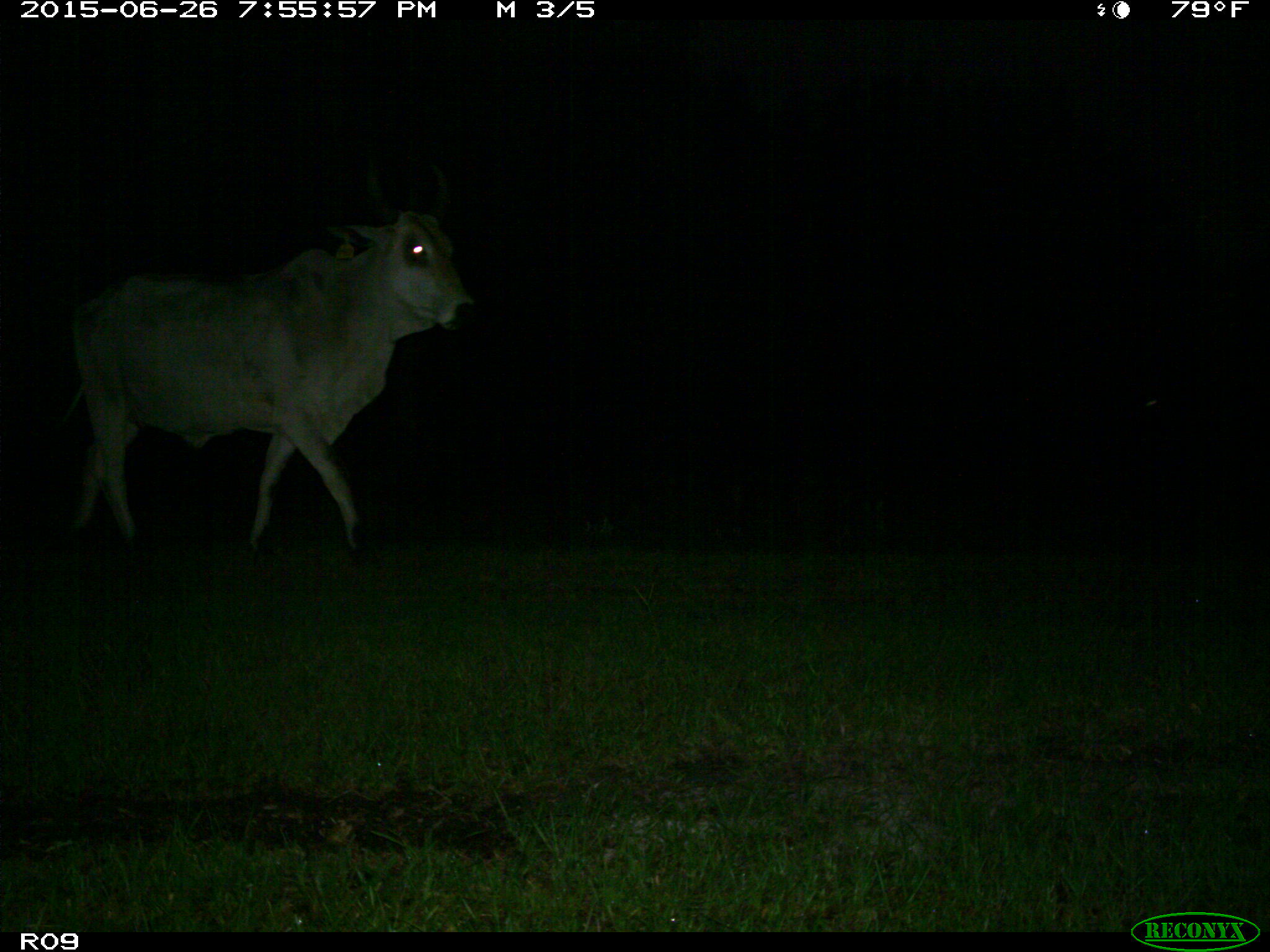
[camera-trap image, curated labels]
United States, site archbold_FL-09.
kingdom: Animalia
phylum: Chordata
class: Mammalia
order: Artiodactyla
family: Bovidae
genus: Bos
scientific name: Bos taurus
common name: domestic cow